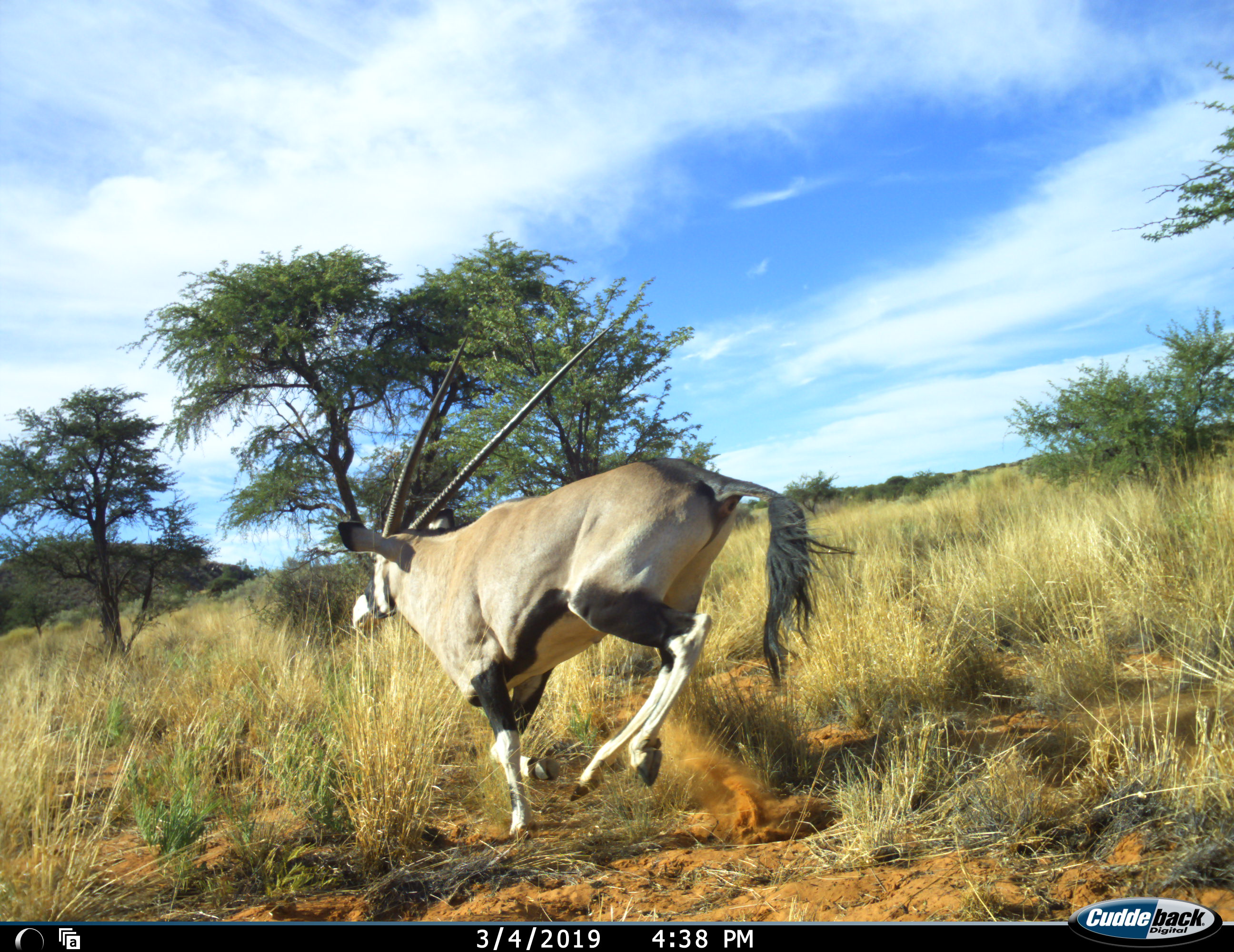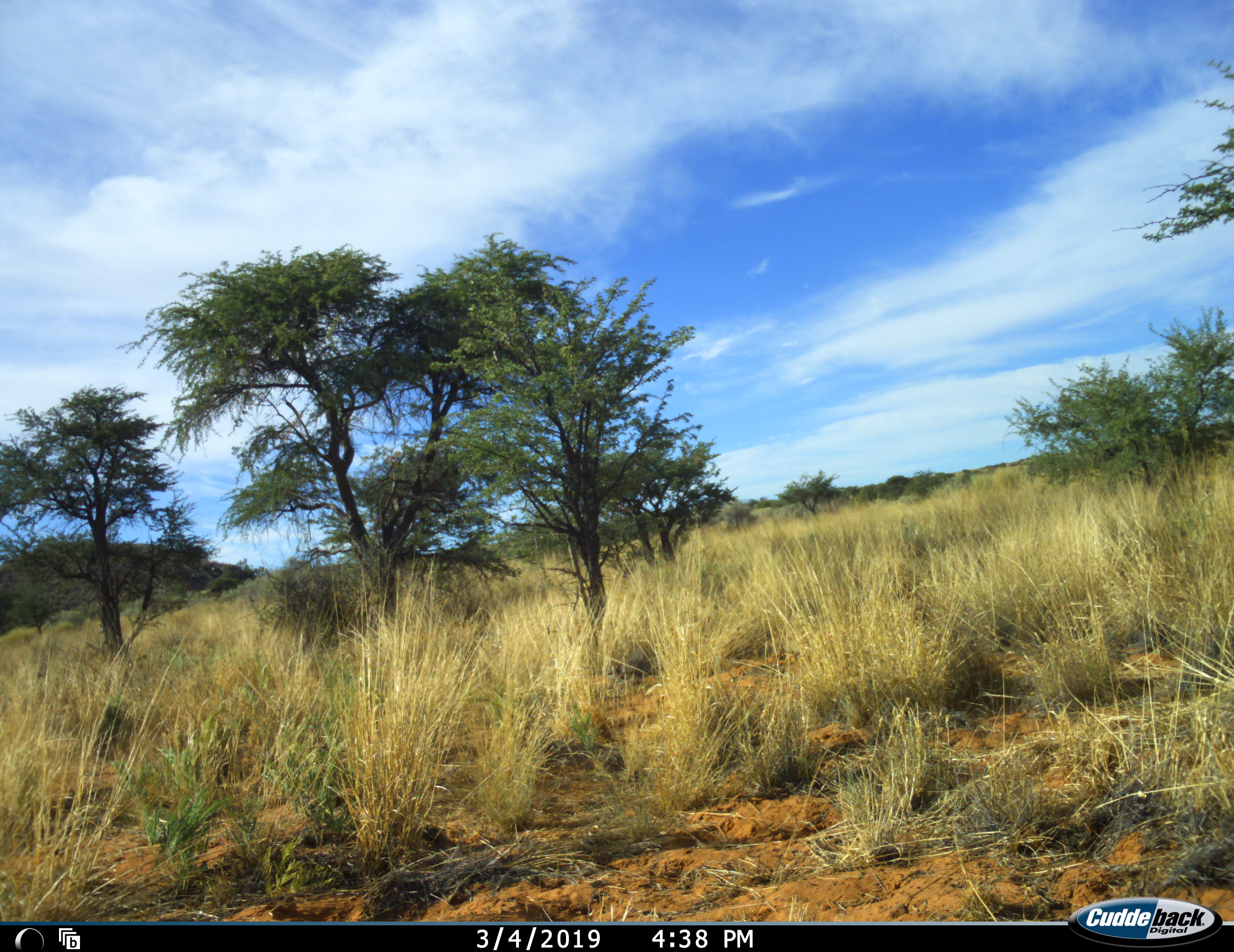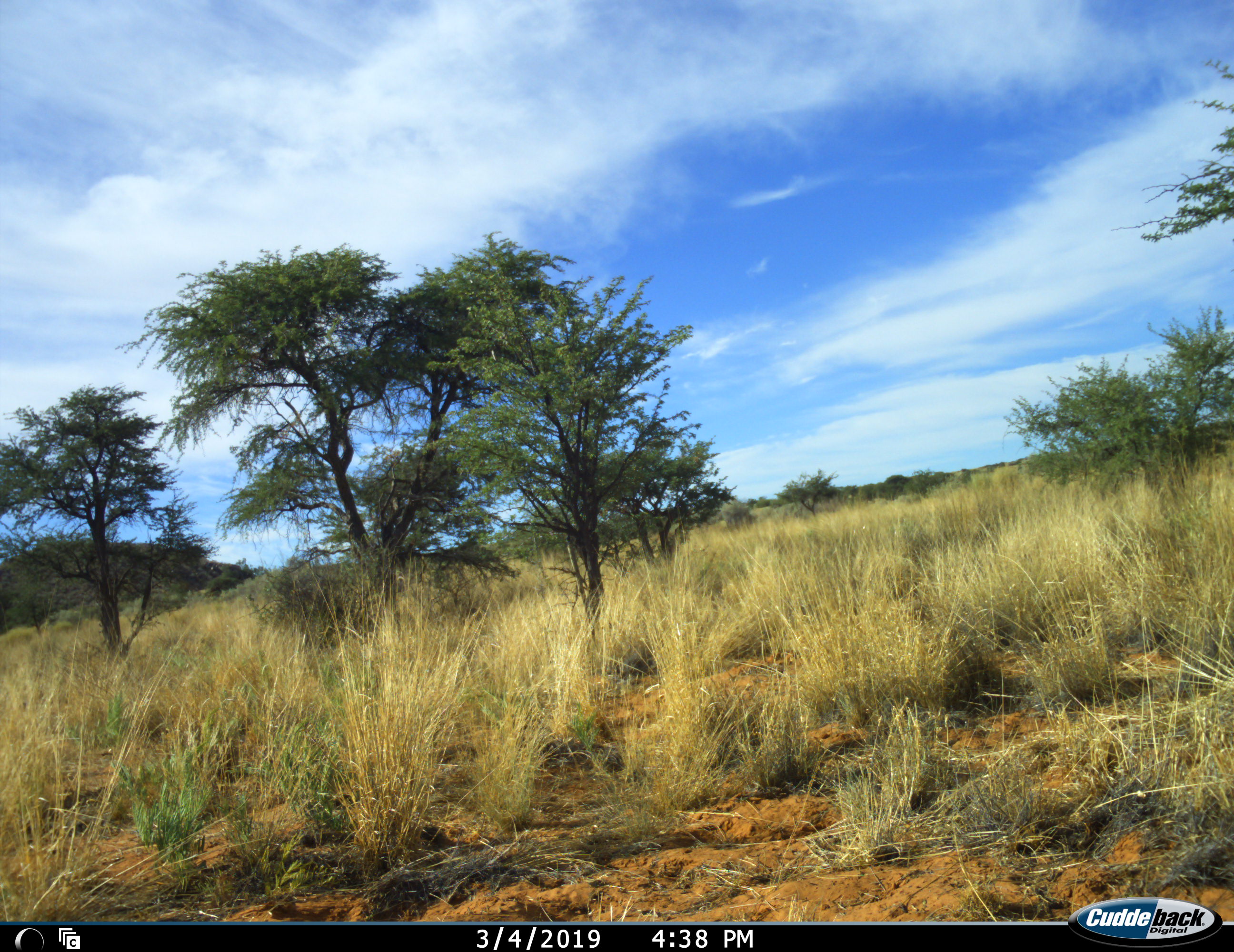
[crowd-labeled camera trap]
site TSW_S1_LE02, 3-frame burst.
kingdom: Animalia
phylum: Chordata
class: Mammalia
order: Artiodactyla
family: Bovidae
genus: Oryx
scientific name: Oryx gazella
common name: gemsbok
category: oryx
Oryx (gemsbok) (Oryx gazella), count 1. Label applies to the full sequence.